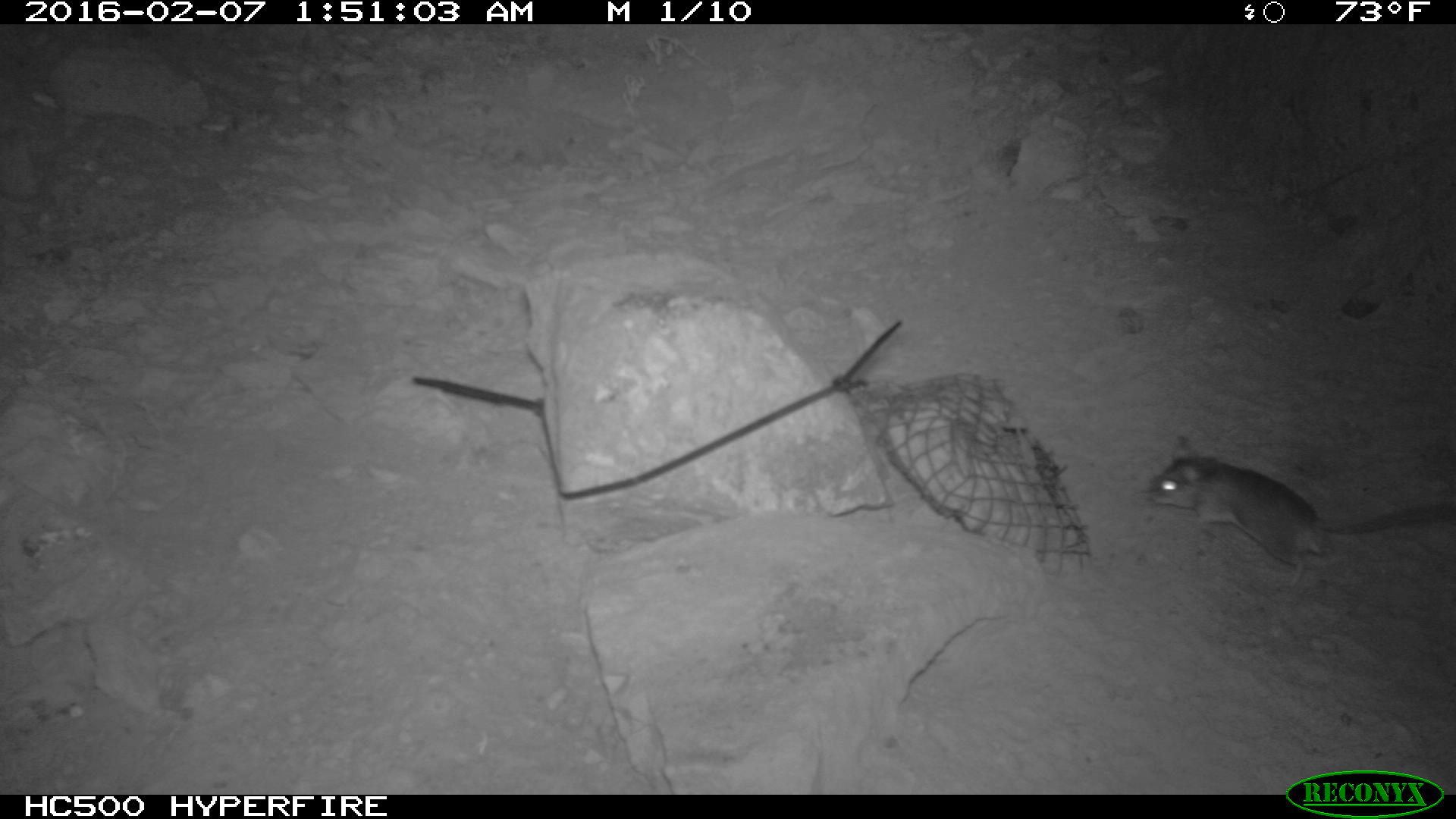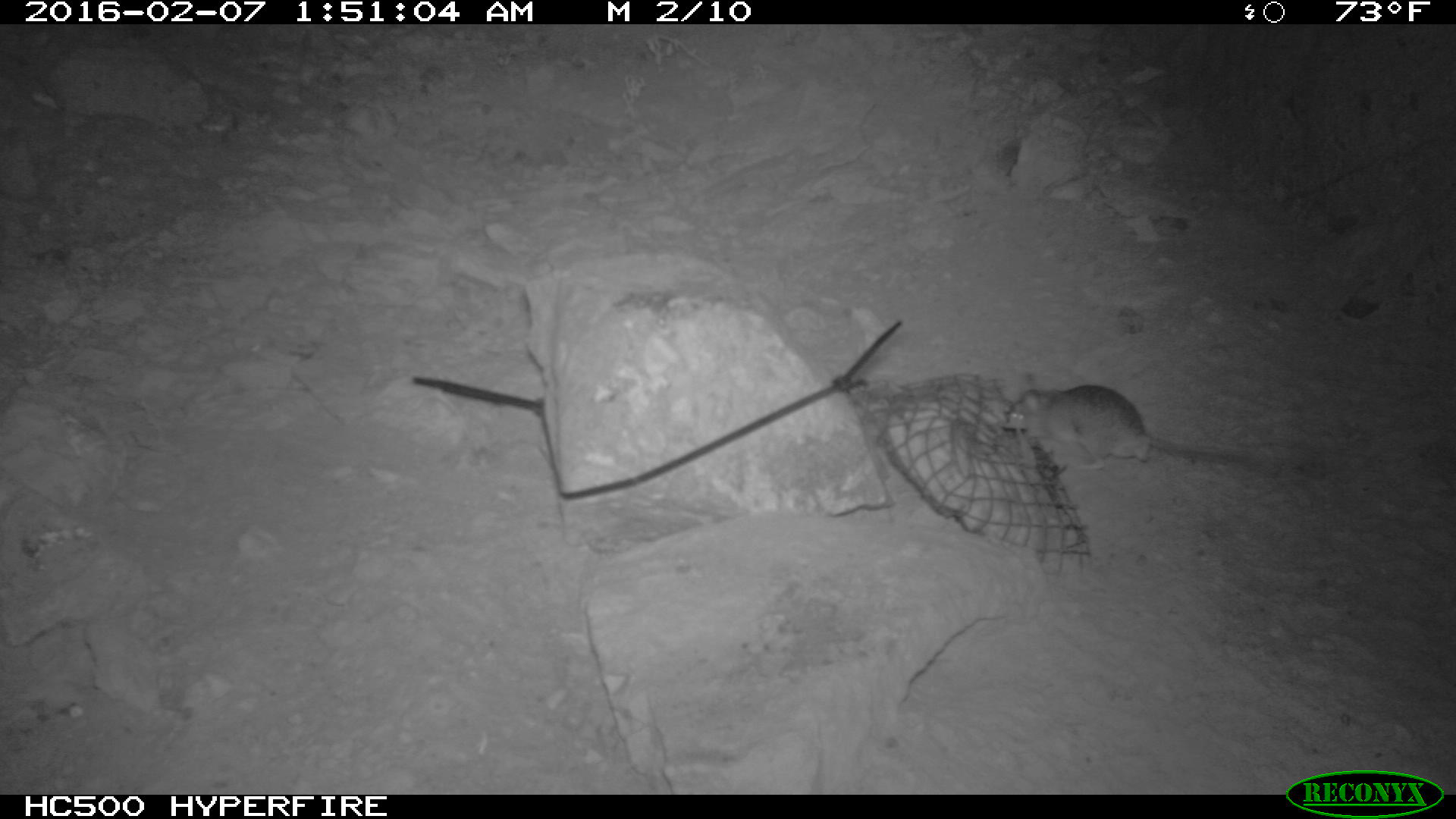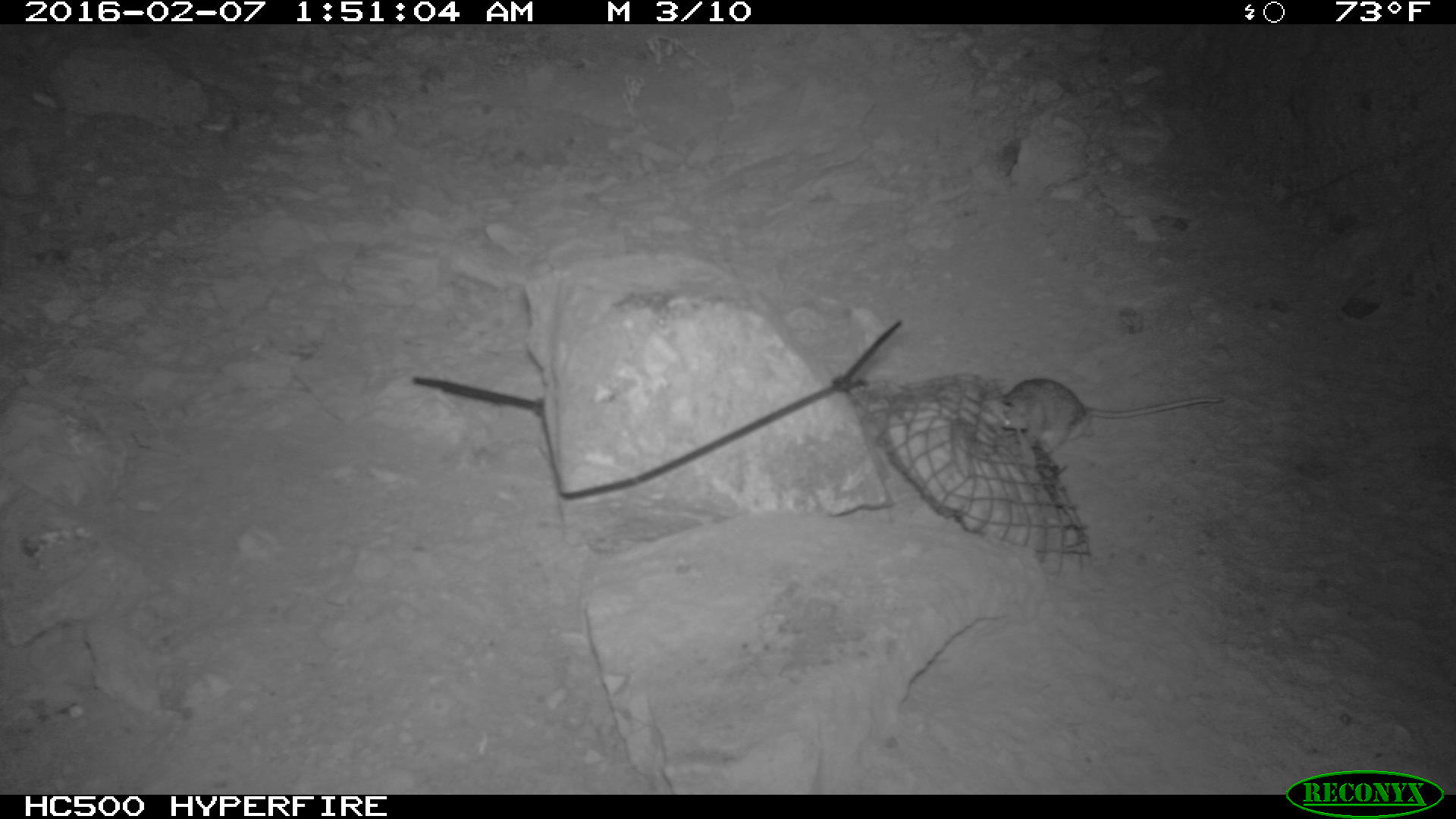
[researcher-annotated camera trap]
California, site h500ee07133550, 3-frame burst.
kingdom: Animalia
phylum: Chordata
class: Mammalia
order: Rodentia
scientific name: Rodentia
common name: rodent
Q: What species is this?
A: Rodent (Rodentia).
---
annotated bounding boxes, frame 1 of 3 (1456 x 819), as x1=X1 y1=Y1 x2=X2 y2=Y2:
rodent: x1=1150 y1=435 x2=1455 y2=585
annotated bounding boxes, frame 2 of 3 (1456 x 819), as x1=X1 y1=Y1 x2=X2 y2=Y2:
rodent: x1=1002 y1=368 x2=1311 y2=481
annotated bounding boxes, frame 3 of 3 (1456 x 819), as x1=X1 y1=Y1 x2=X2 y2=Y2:
rodent: x1=1000 y1=378 x2=1223 y2=454